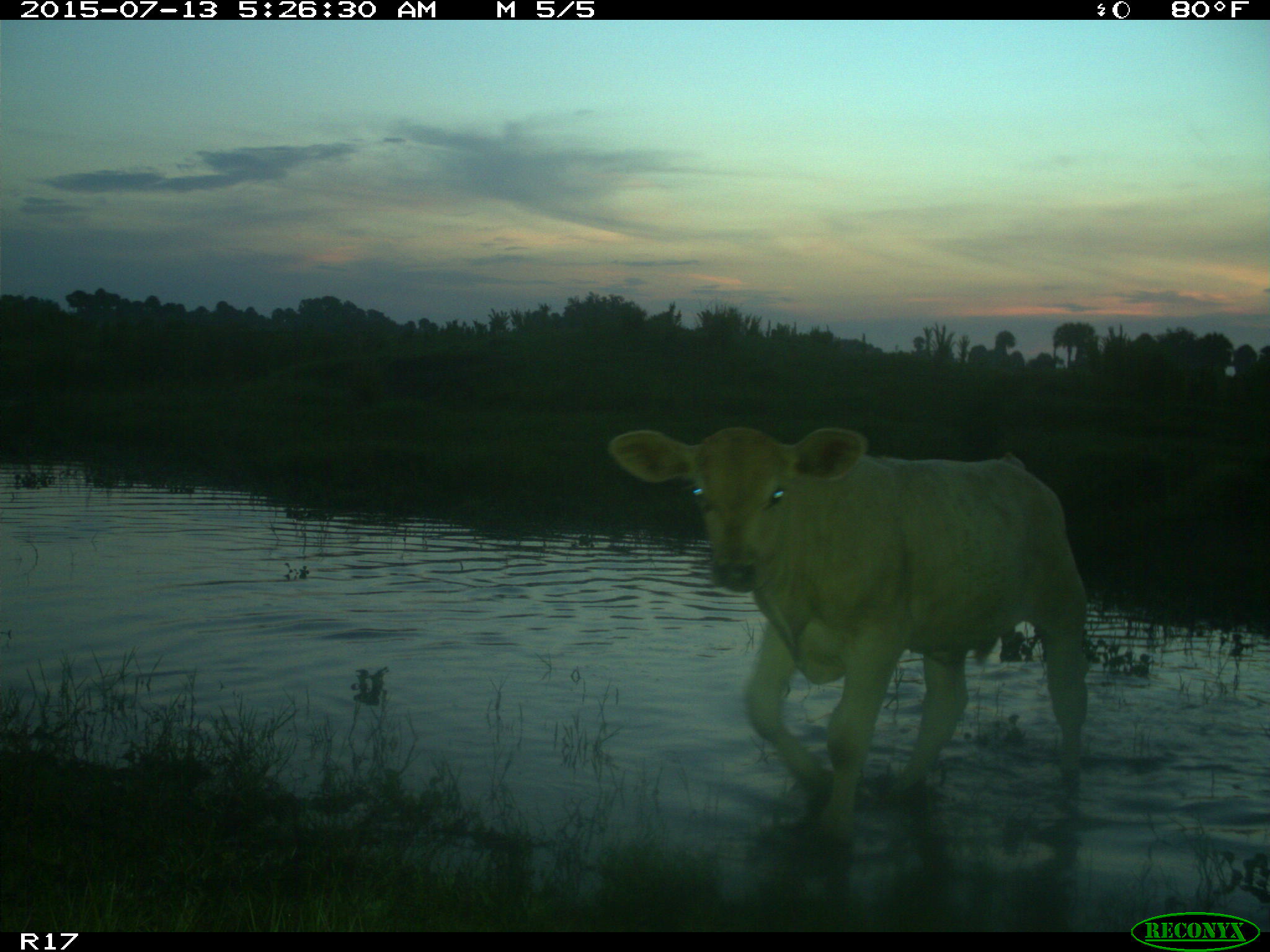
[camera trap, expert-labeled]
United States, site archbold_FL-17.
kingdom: Animalia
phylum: Chordata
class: Mammalia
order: Artiodactyla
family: Bovidae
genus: Bos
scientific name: Bos taurus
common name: domestic cow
Bos taurus (domestic cow).